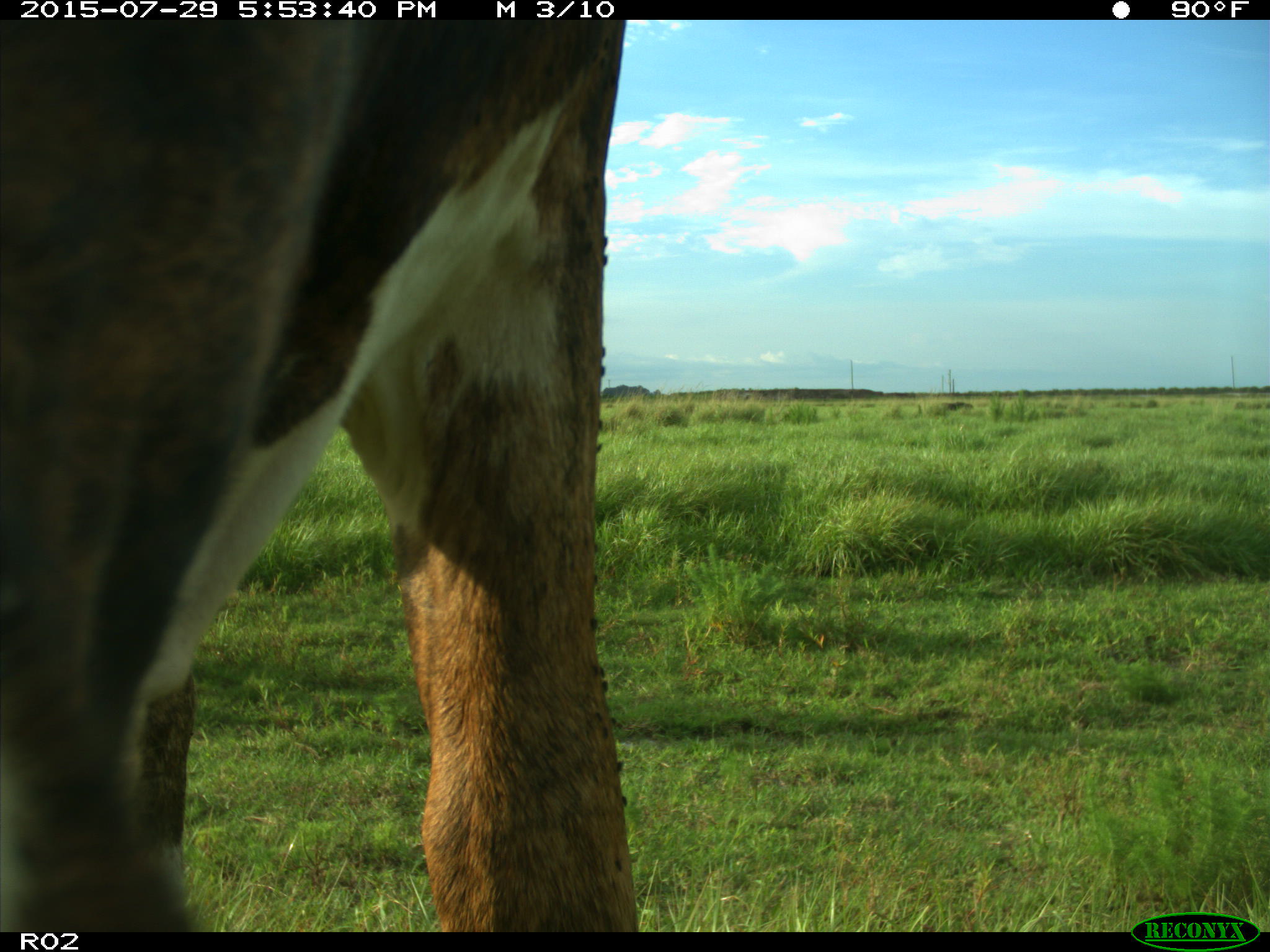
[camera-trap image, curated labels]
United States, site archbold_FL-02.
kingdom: Animalia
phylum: Chordata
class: Mammalia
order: Artiodactyla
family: Bovidae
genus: Bos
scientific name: Bos taurus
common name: domestic cow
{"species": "Bos taurus (domestic cow)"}